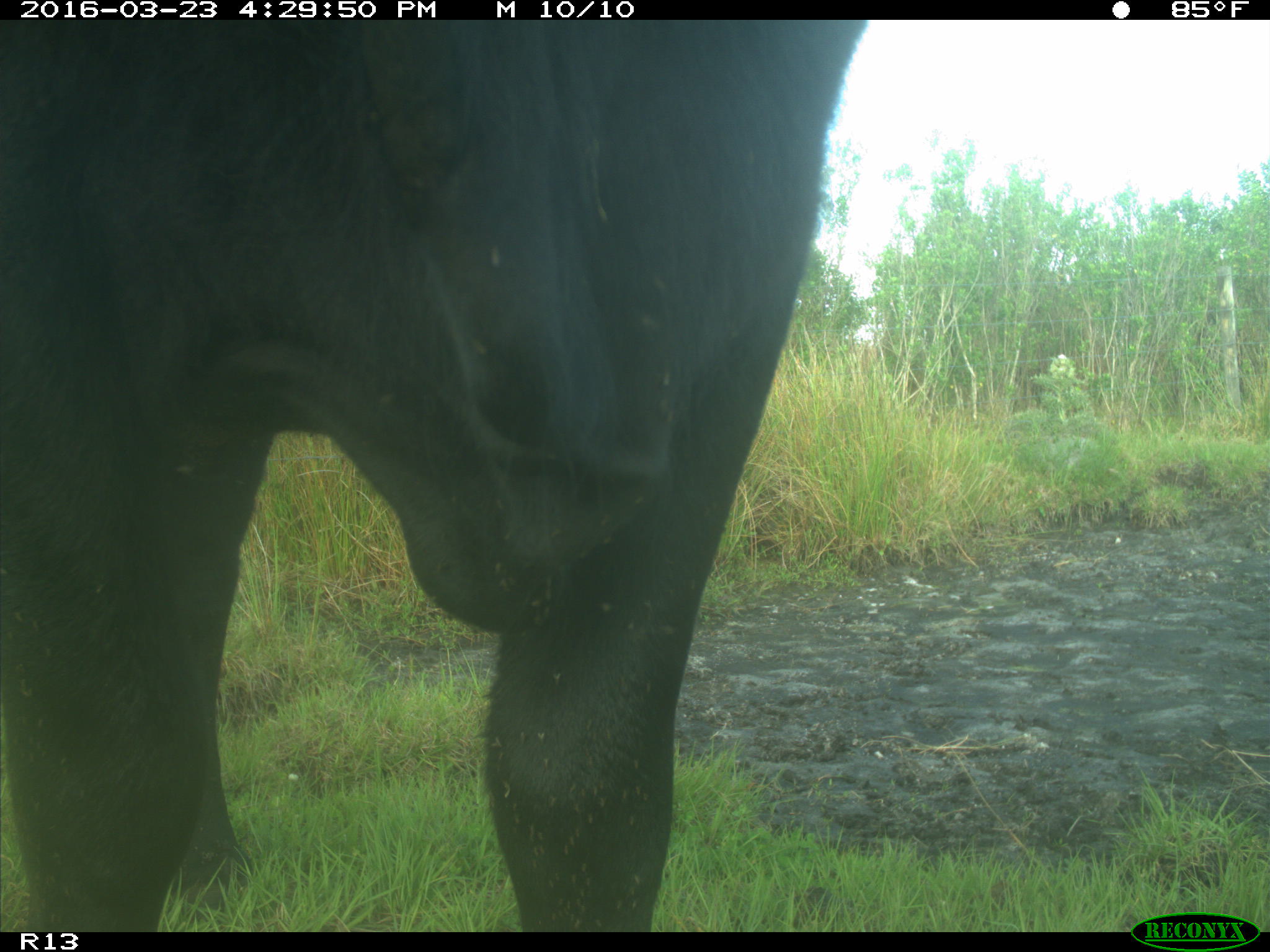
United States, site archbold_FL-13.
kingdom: Animalia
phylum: Chordata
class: Mammalia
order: Artiodactyla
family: Bovidae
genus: Bos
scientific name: Bos taurus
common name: domestic cow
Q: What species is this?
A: Bos taurus (domestic cow).